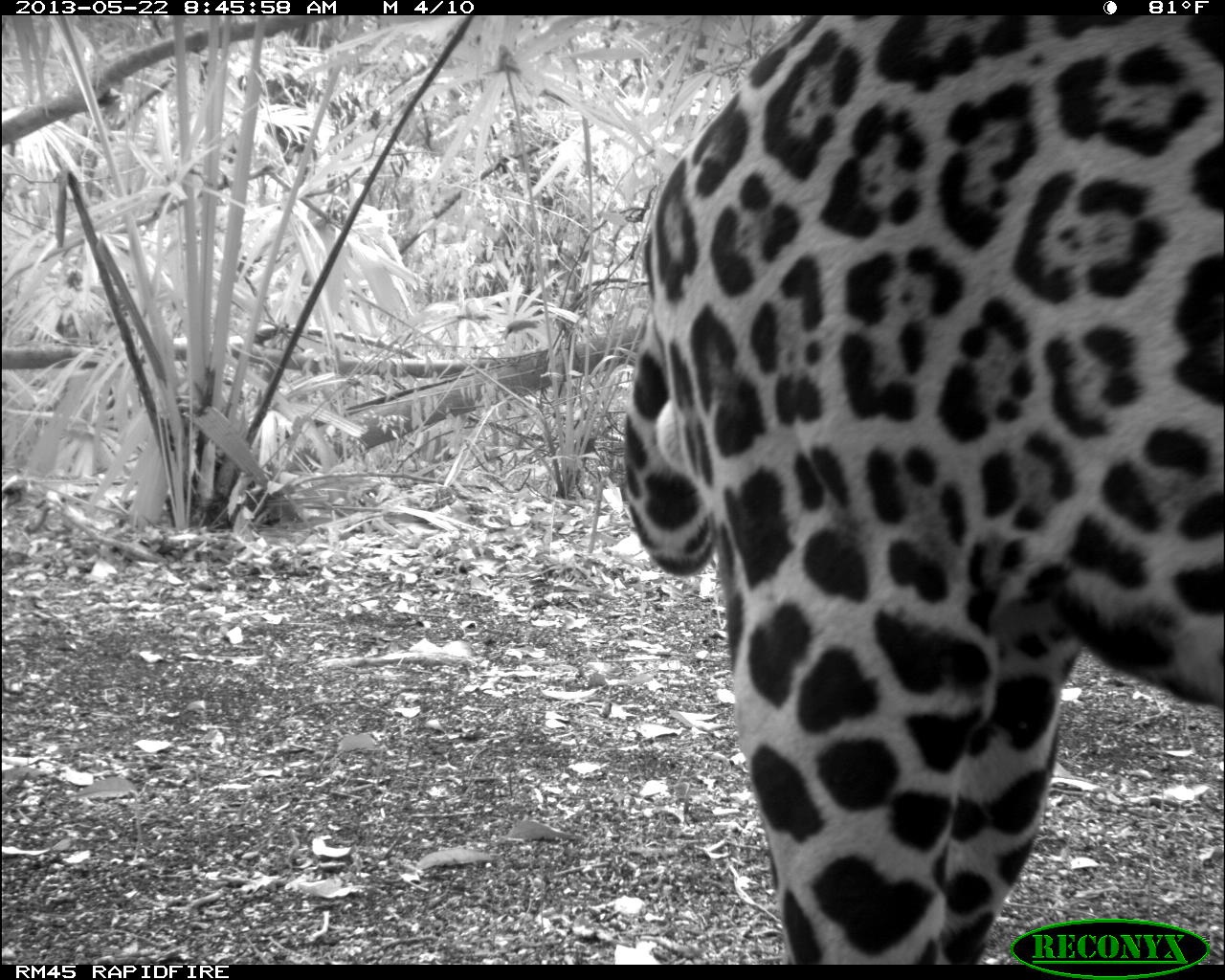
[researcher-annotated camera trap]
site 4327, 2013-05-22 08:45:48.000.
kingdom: Animalia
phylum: Chordata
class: Mammalia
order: Carnivora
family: Felidae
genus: Panthera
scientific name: Panthera onca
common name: jaguar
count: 1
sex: male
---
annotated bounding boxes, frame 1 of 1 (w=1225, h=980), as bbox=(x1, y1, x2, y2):
panthera onca: bbox=(617, 11, 1225, 963)